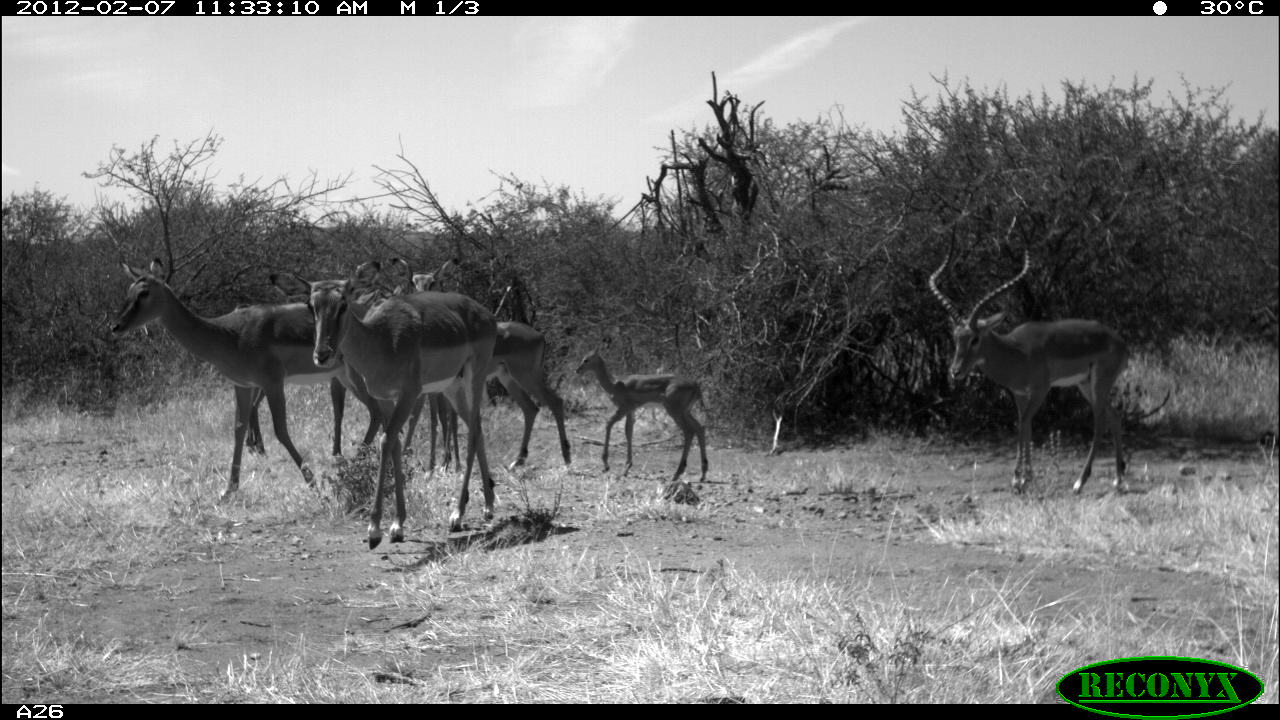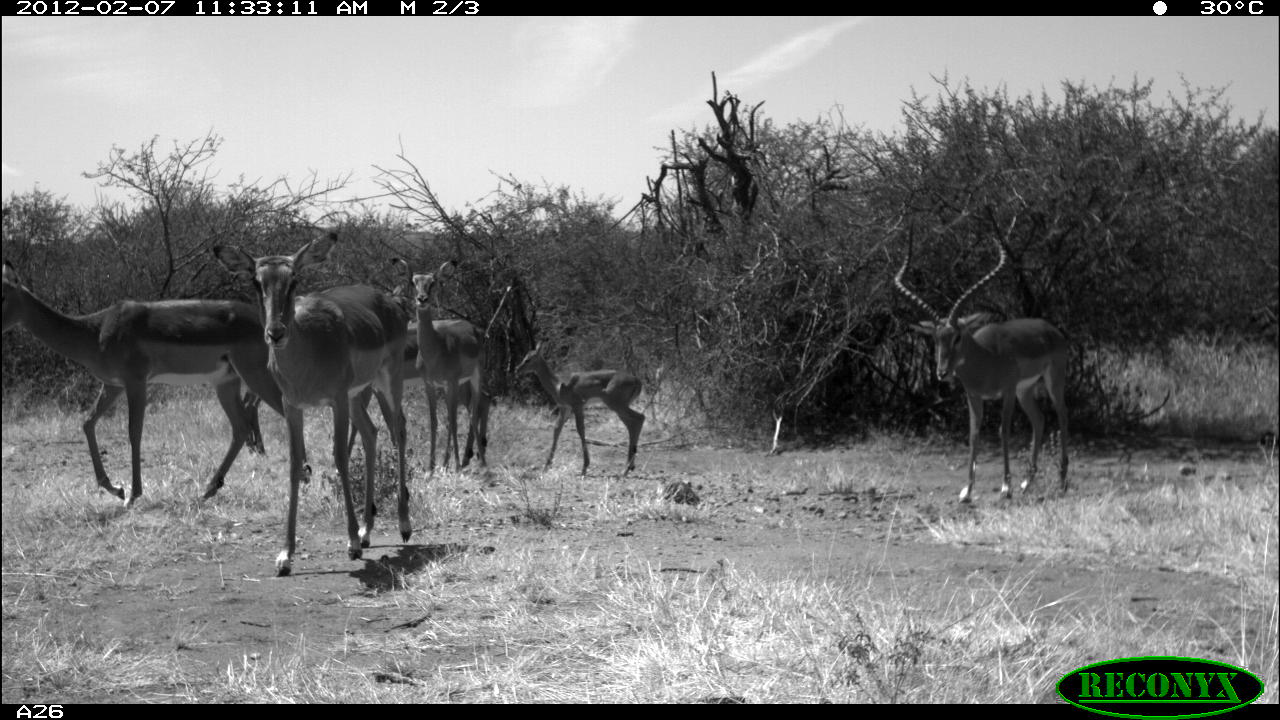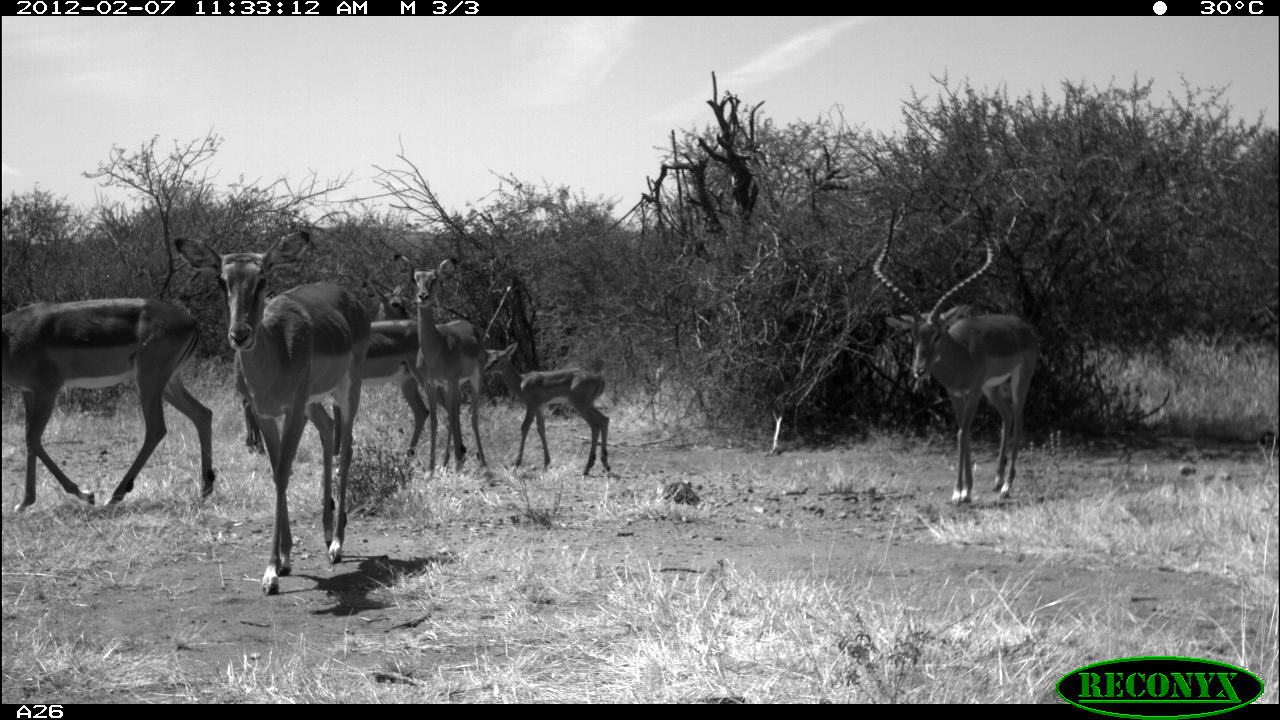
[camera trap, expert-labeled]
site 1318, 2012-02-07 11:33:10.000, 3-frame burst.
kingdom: Animalia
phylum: Chordata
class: Mammalia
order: Artiodactyla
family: Bovidae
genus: Aepyceros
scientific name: Aepyceros melampus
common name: impala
Aepyceros melampus (impala), count 7.